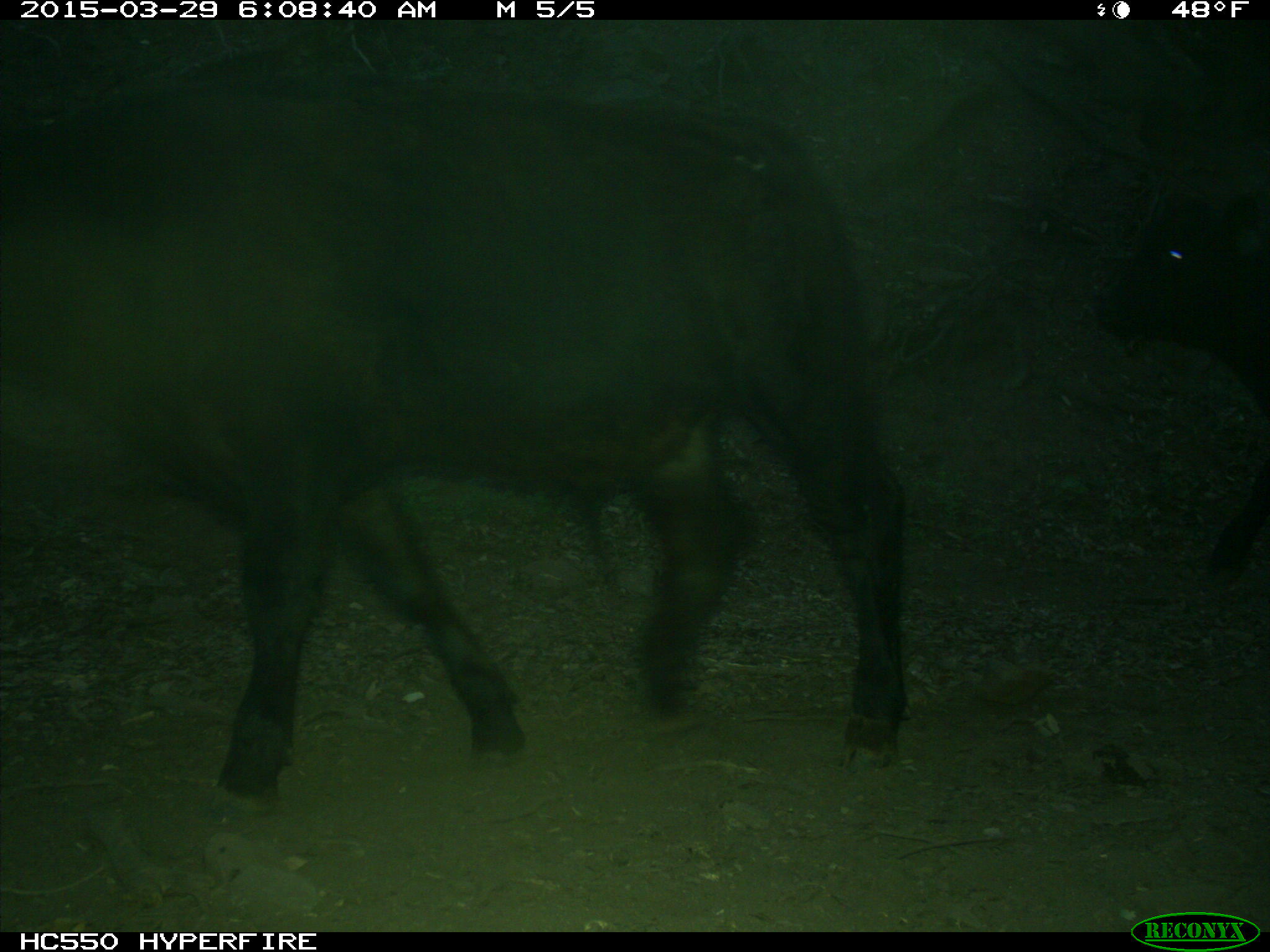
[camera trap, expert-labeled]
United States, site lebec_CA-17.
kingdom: Animalia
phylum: Chordata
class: Mammalia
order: Artiodactyla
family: Bovidae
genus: Bos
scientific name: Bos taurus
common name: domestic cow